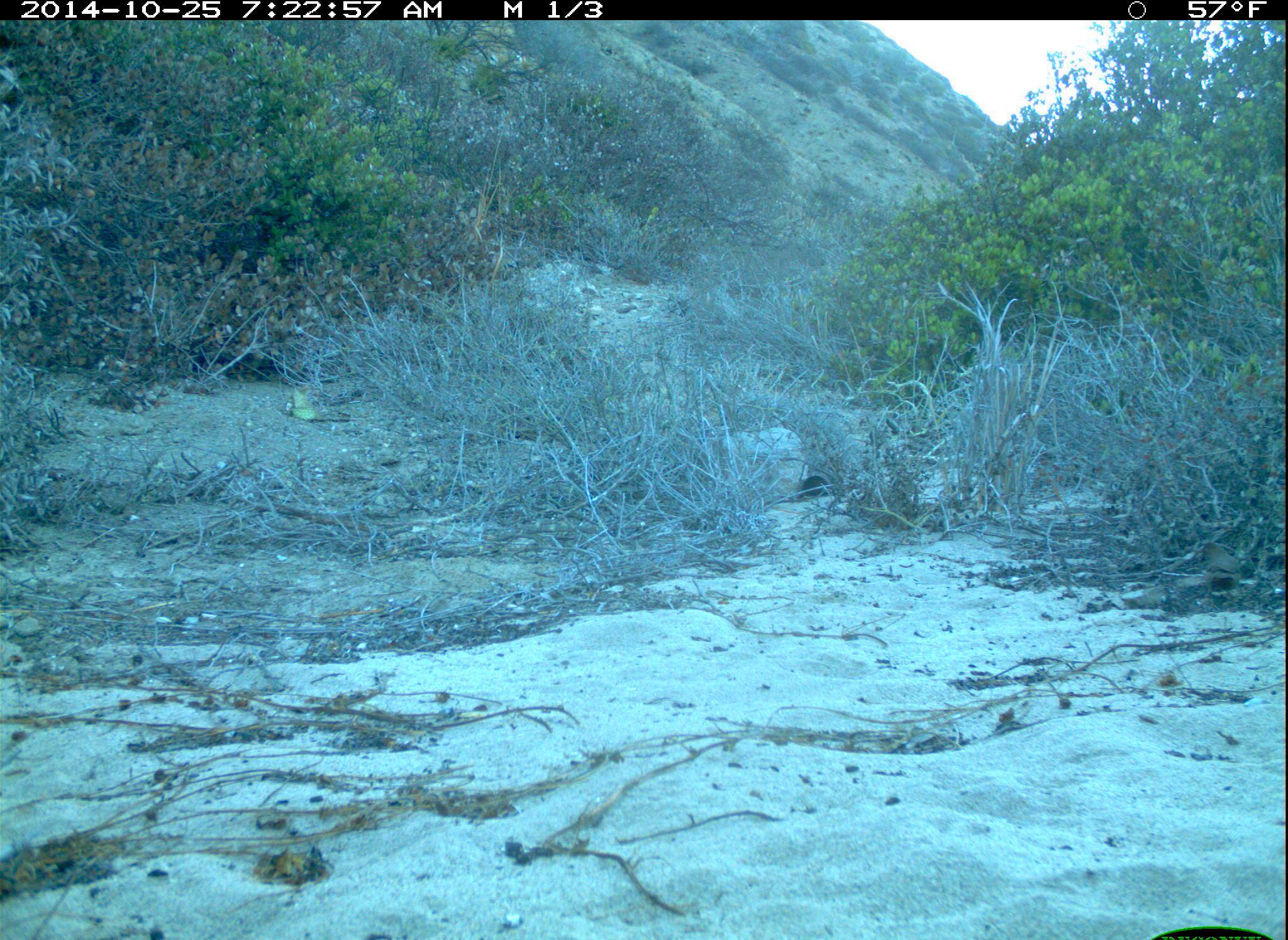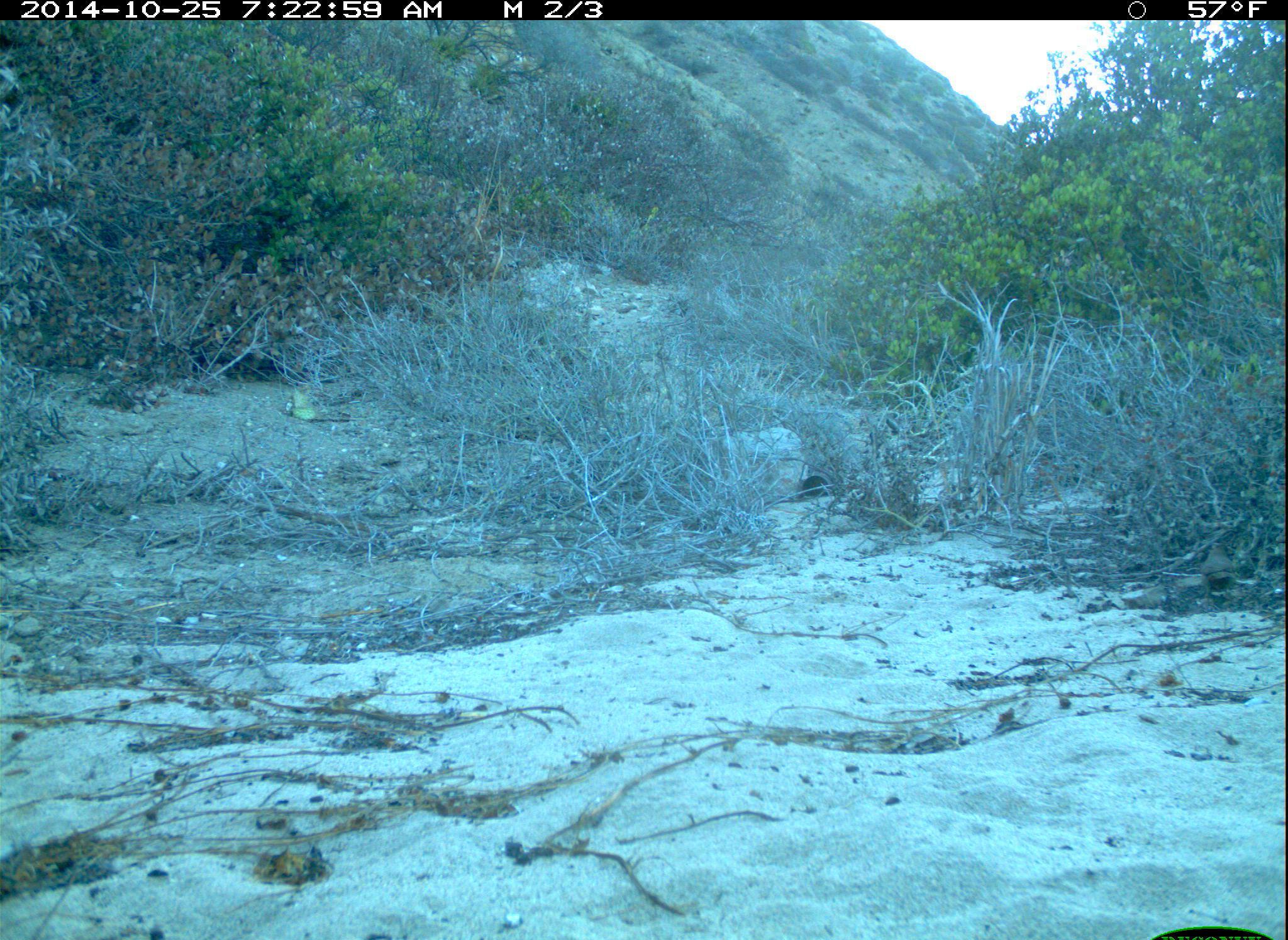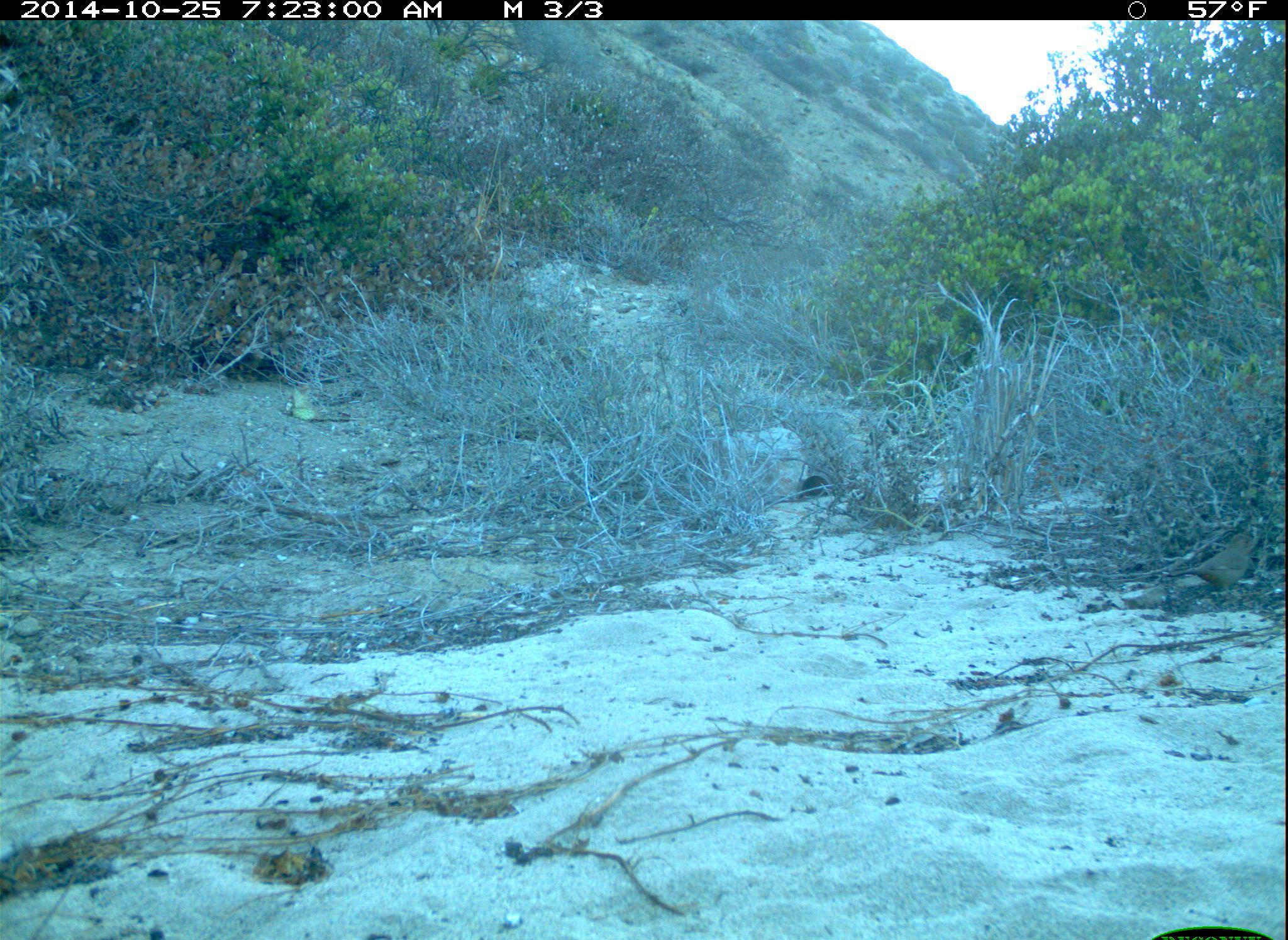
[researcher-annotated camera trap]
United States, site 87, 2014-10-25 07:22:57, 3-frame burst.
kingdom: Animalia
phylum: Chordata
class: Aves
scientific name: Aves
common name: bird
Bird (Aves).